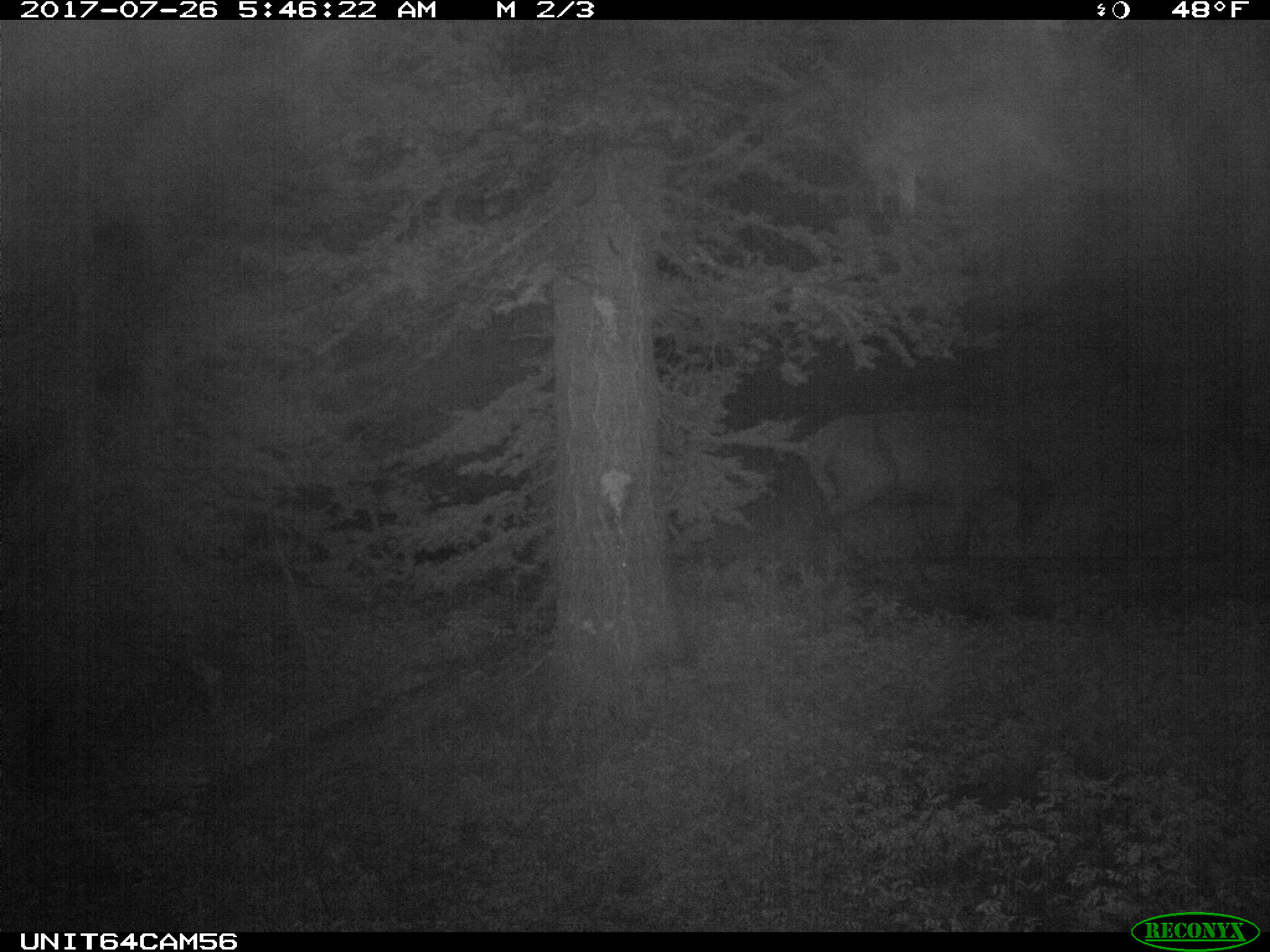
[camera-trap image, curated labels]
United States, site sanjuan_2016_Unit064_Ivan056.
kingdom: Animalia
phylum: Chordata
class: Mammalia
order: Artiodactyla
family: Cervidae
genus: Cervus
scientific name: Cervus elaphus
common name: red deer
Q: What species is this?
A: Cervus elaphus (red deer).